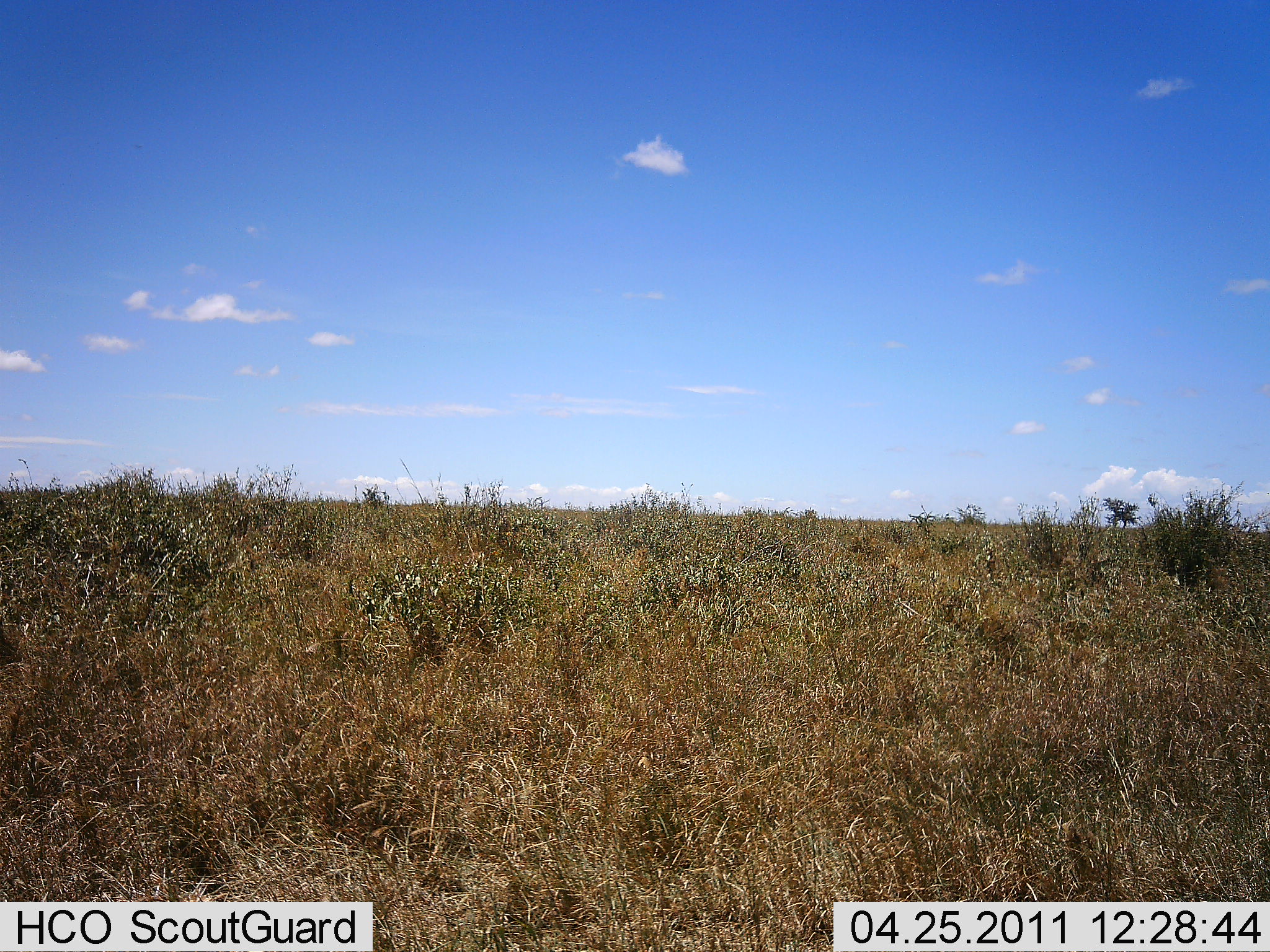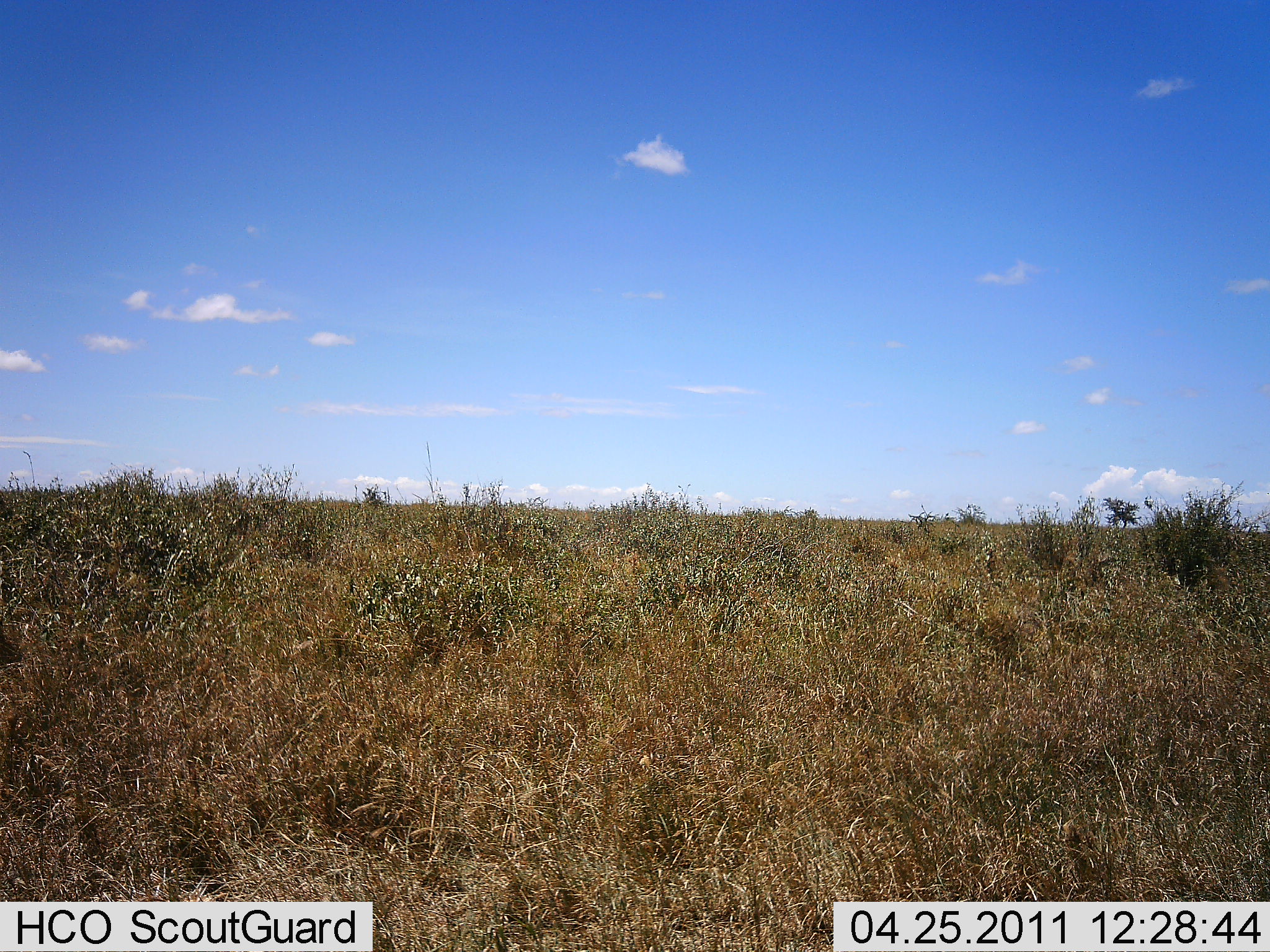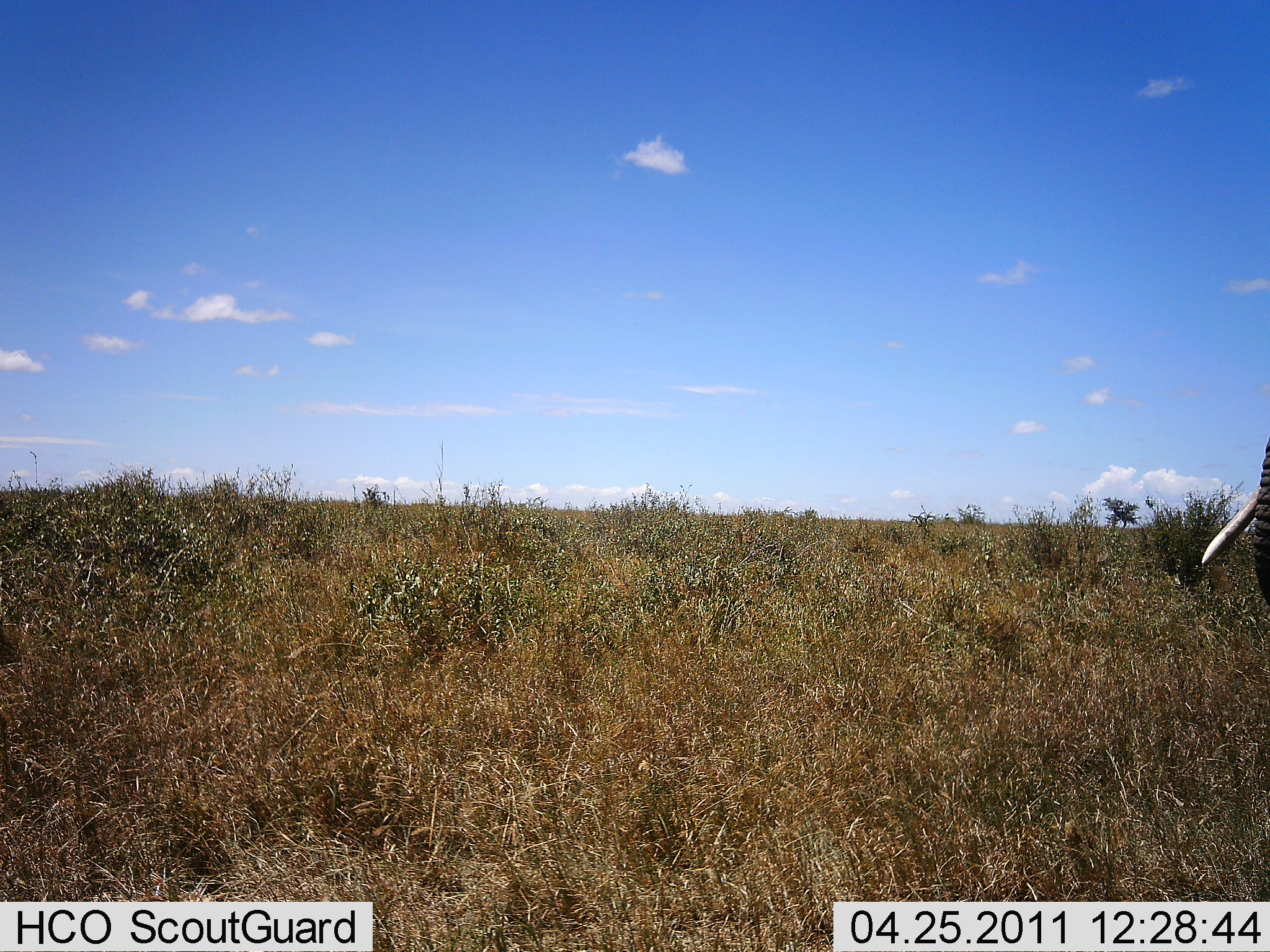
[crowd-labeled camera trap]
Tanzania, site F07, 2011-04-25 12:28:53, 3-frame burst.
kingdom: Animalia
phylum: Chordata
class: Mammalia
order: Perissodactyla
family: Equidae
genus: Equus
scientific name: Equus quagga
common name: plains zebra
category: zebra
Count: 1.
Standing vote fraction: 0%.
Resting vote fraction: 0%.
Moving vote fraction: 100%.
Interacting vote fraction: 0%.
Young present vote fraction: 0%.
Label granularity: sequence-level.